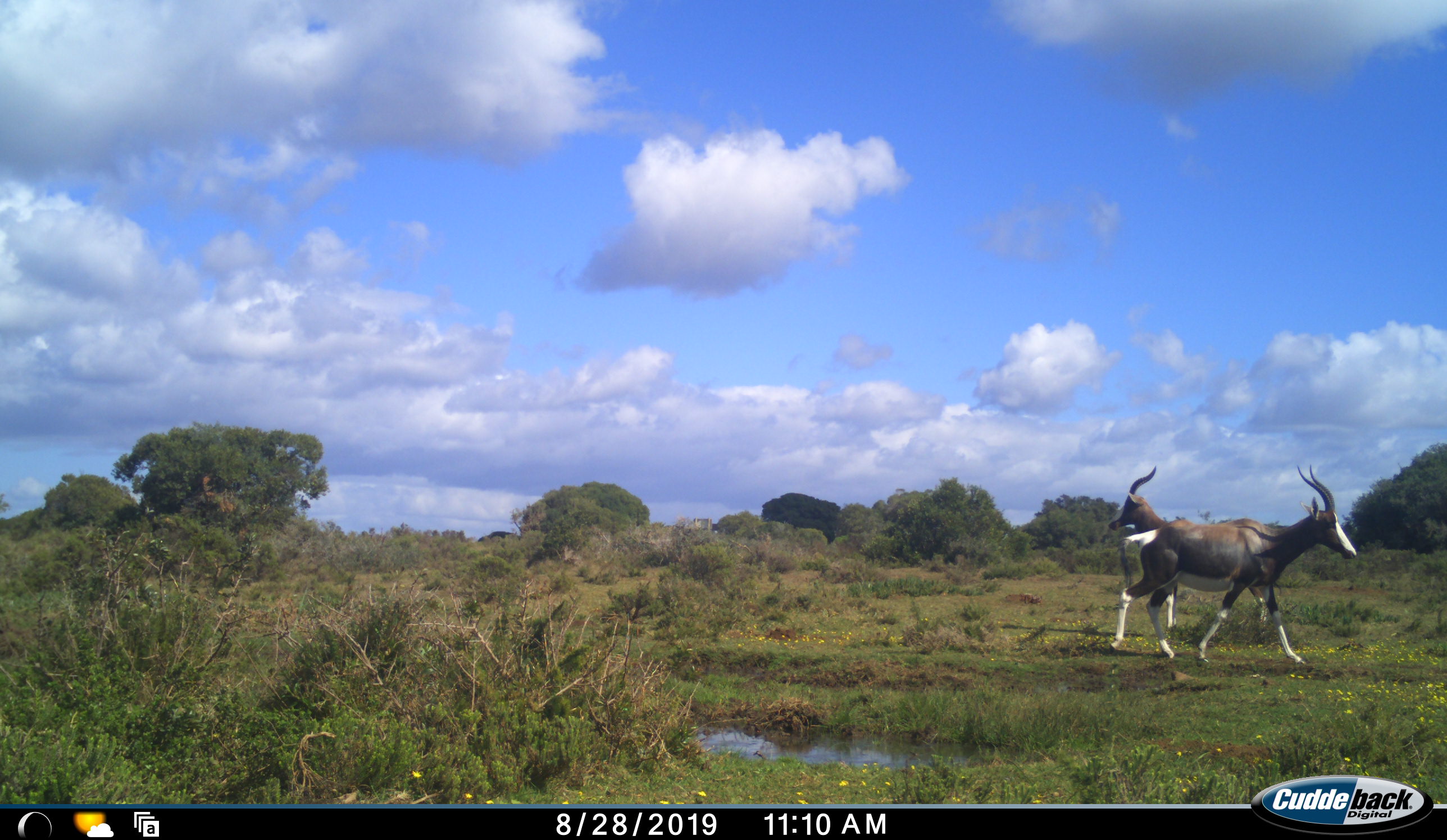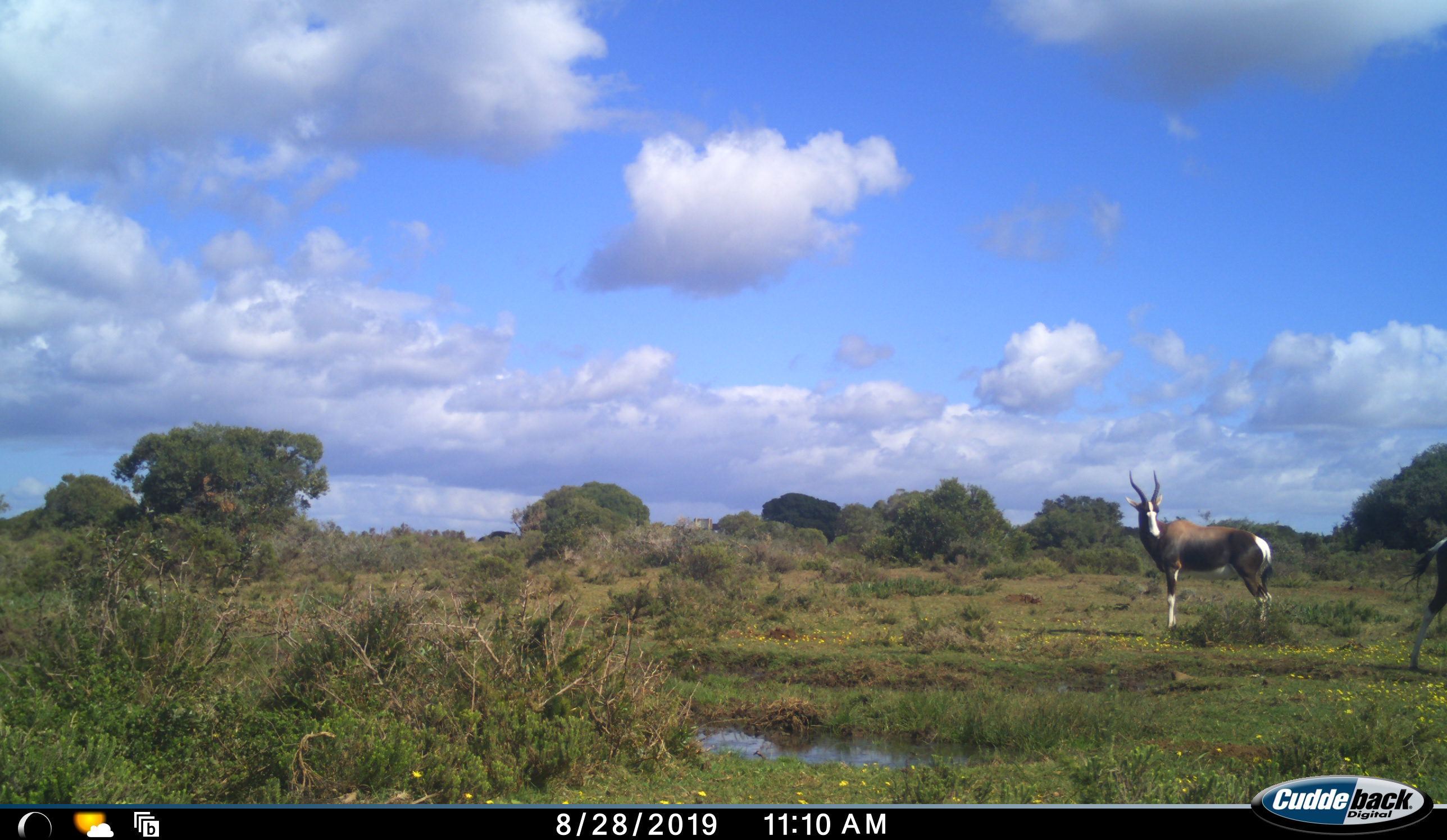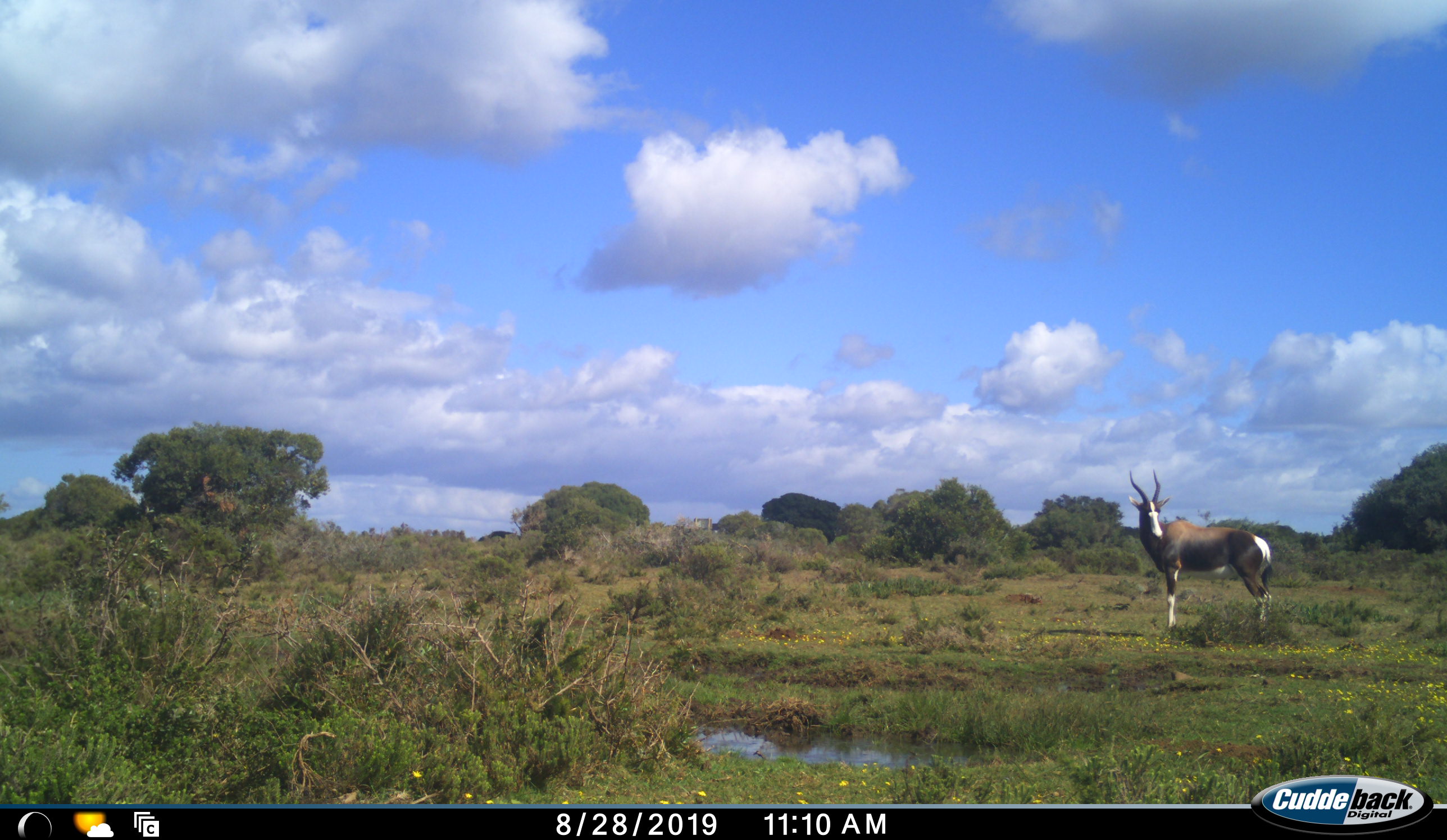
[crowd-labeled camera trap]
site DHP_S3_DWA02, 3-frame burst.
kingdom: Animalia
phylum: Chordata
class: Mammalia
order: Artiodactyla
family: Bovidae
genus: Damaliscus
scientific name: Damaliscus pygargus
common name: bontebok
Bontebok (Damaliscus pygargus), count 2. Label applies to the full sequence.